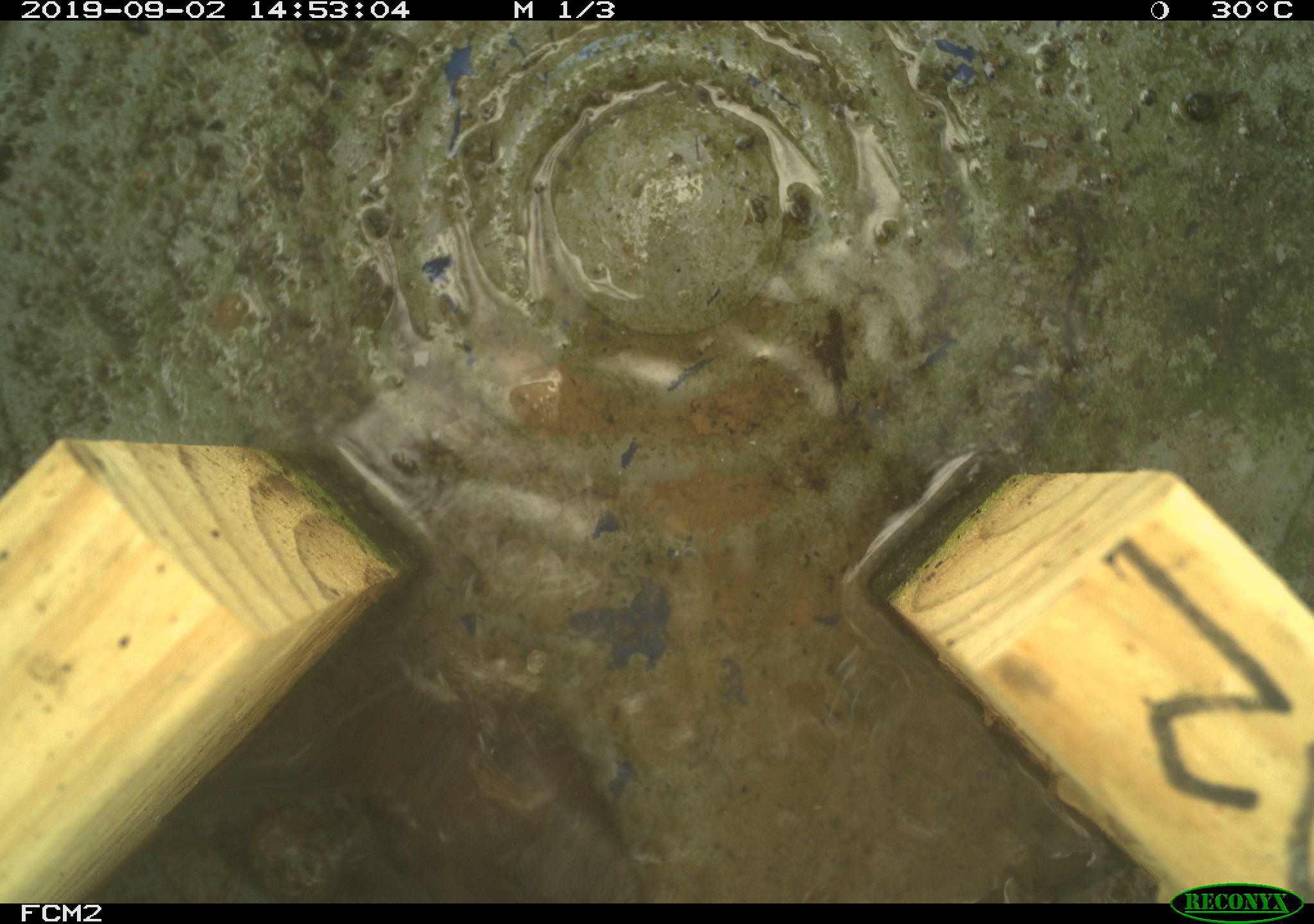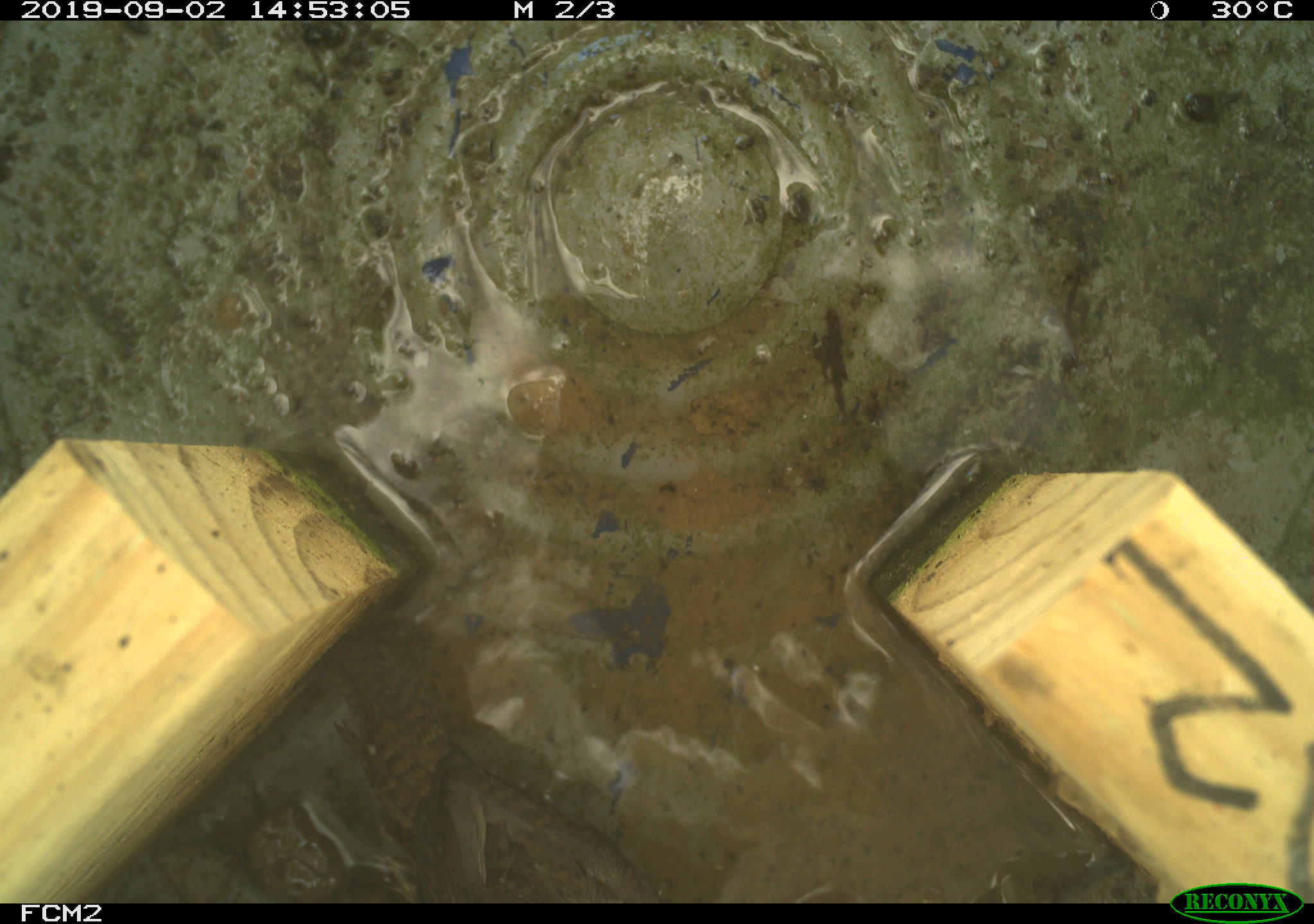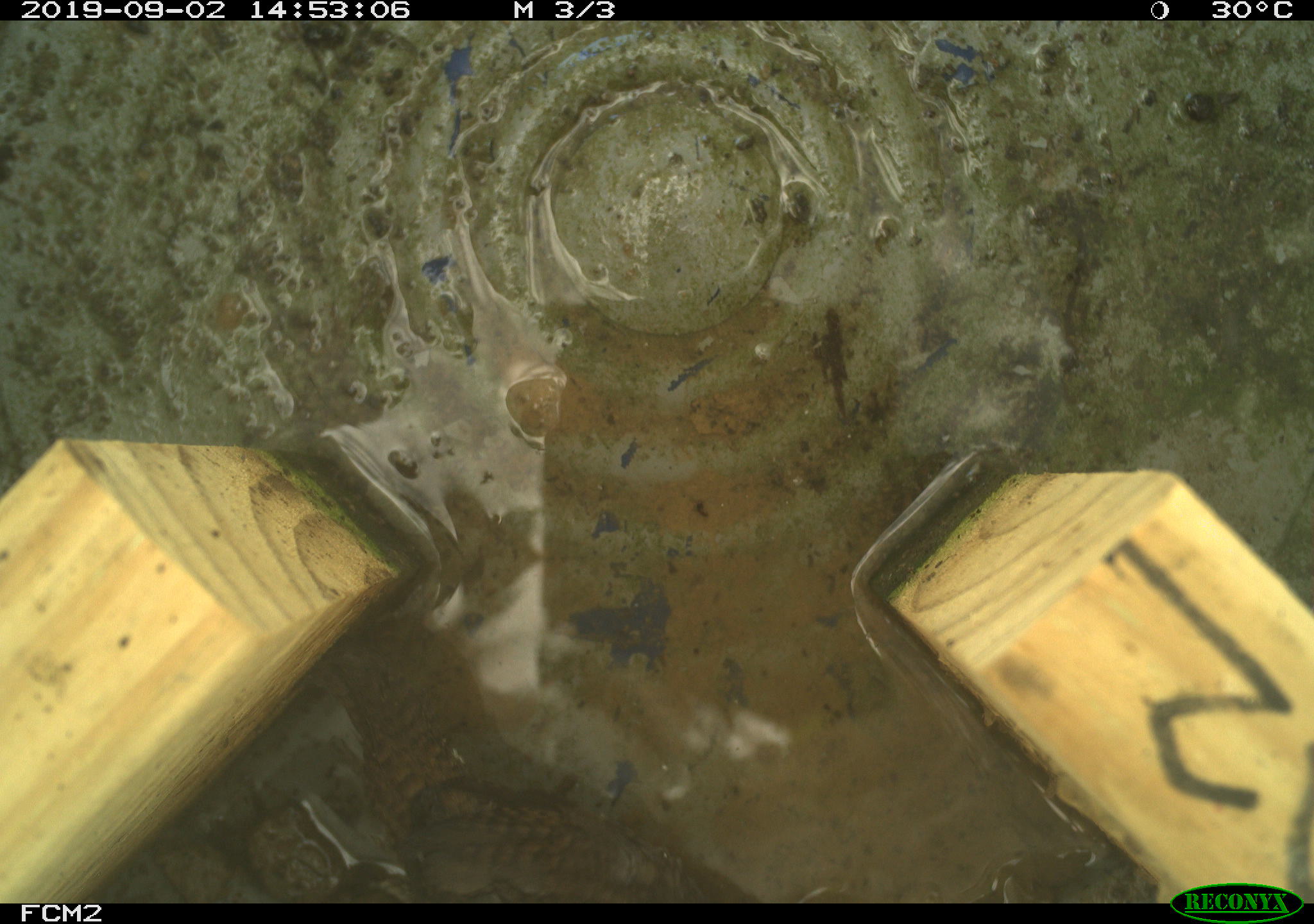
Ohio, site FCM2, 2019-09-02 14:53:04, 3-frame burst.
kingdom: Animalia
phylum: Chordata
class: Aves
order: Passeriformes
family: Troglodytidae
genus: Troglodytes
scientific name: Troglodytes aedon aedon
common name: northern house wren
Northern house wren (Troglodytes aedon aedon).